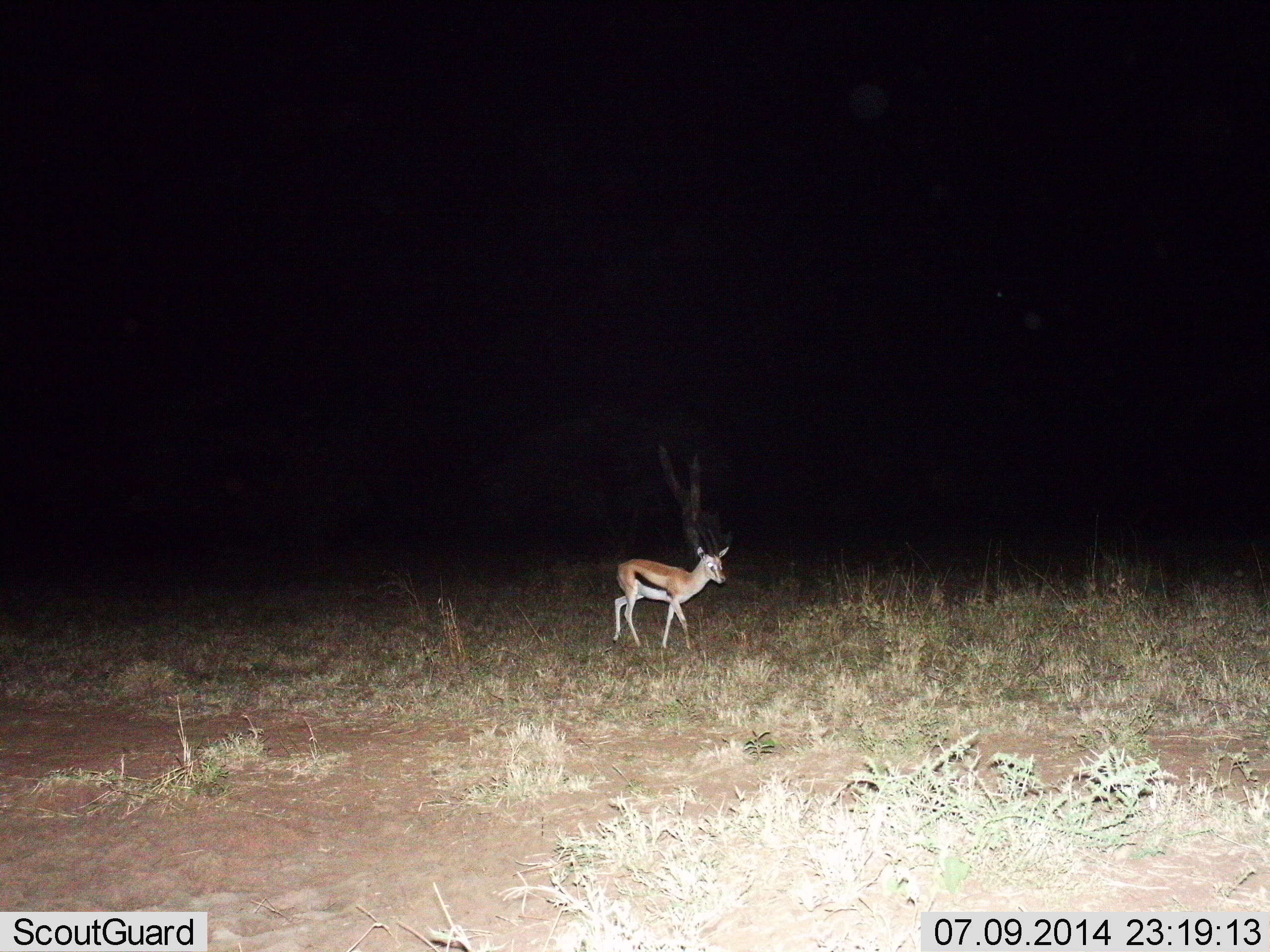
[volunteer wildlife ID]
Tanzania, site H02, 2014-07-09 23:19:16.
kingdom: Animalia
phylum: Chordata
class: Mammalia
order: Artiodactyla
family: Bovidae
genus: Eudorcas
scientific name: Eudorcas thomsonii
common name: thomson's gazelle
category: gazellethomsons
Gazellethomsons (thomson's gazelle) (Eudorcas thomsonii), count 1. Behavior (volunteer vote fractions): standing 60%, resting 0%, moving 40%, interacting 0%. Young present (vote fraction): 10%. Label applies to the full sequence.